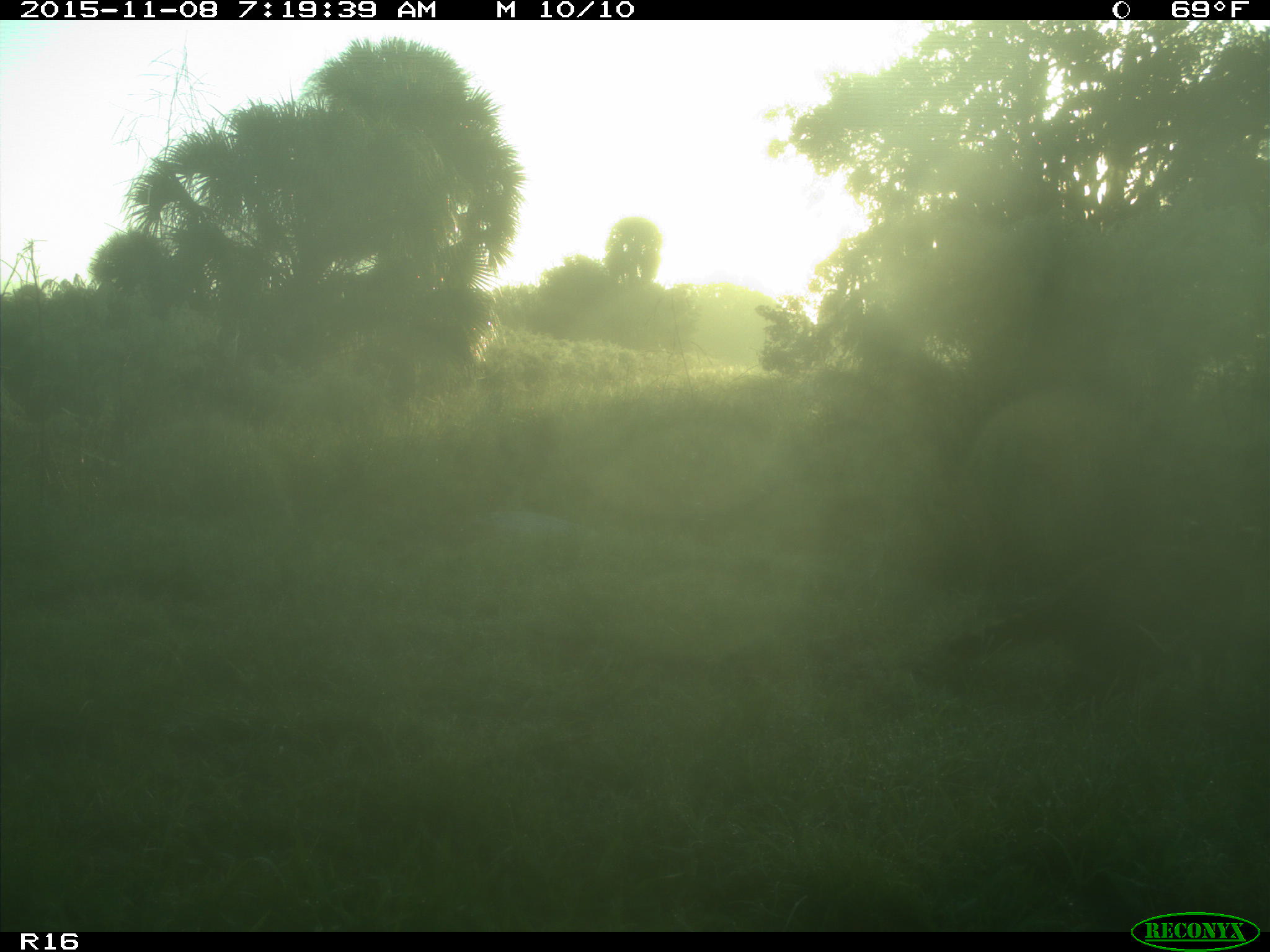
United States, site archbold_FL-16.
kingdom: Animalia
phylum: Chordata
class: Mammalia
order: Carnivora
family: Procyonidae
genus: Procyon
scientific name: Procyon lotor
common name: common raccoon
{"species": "Procyon lotor (common raccoon)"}